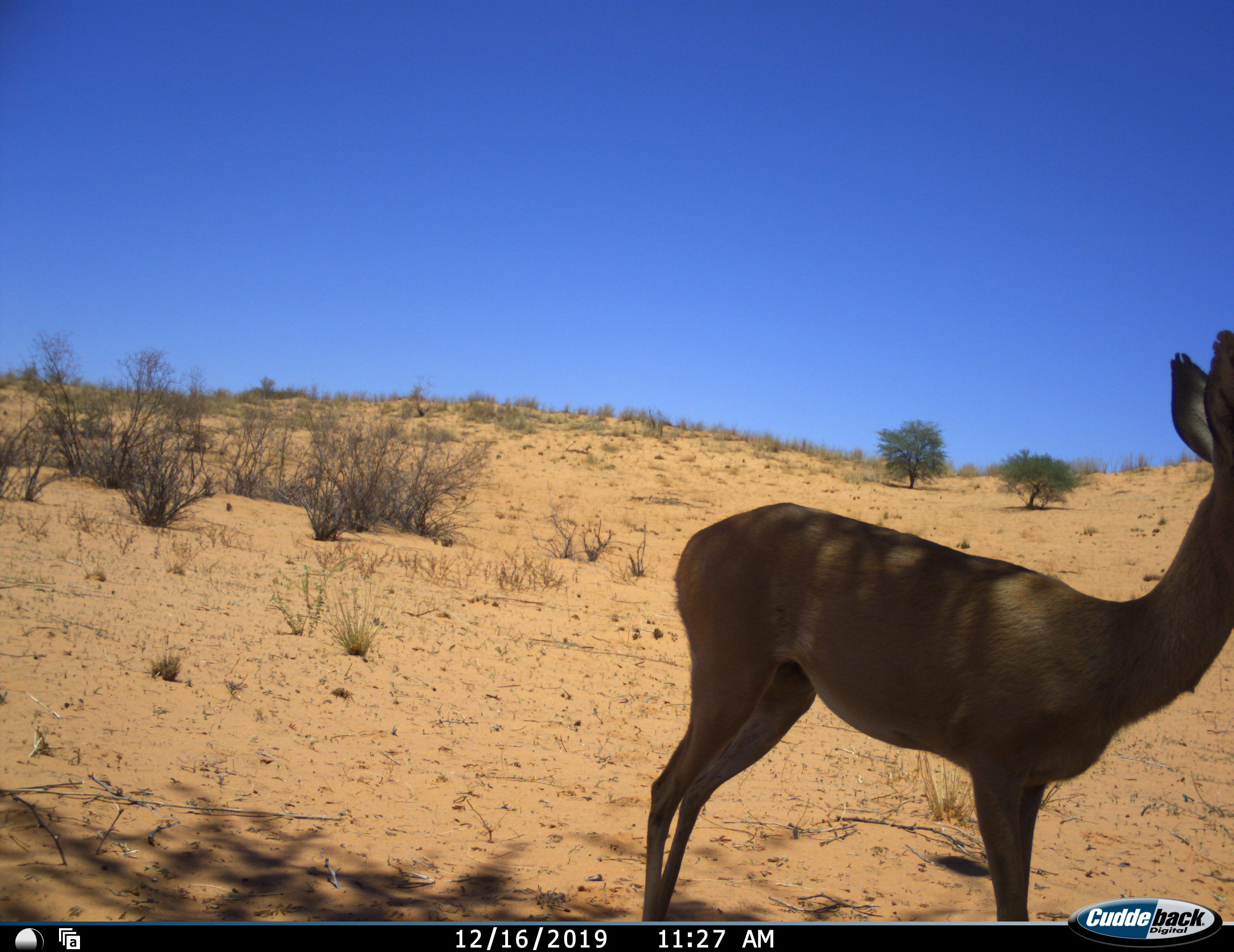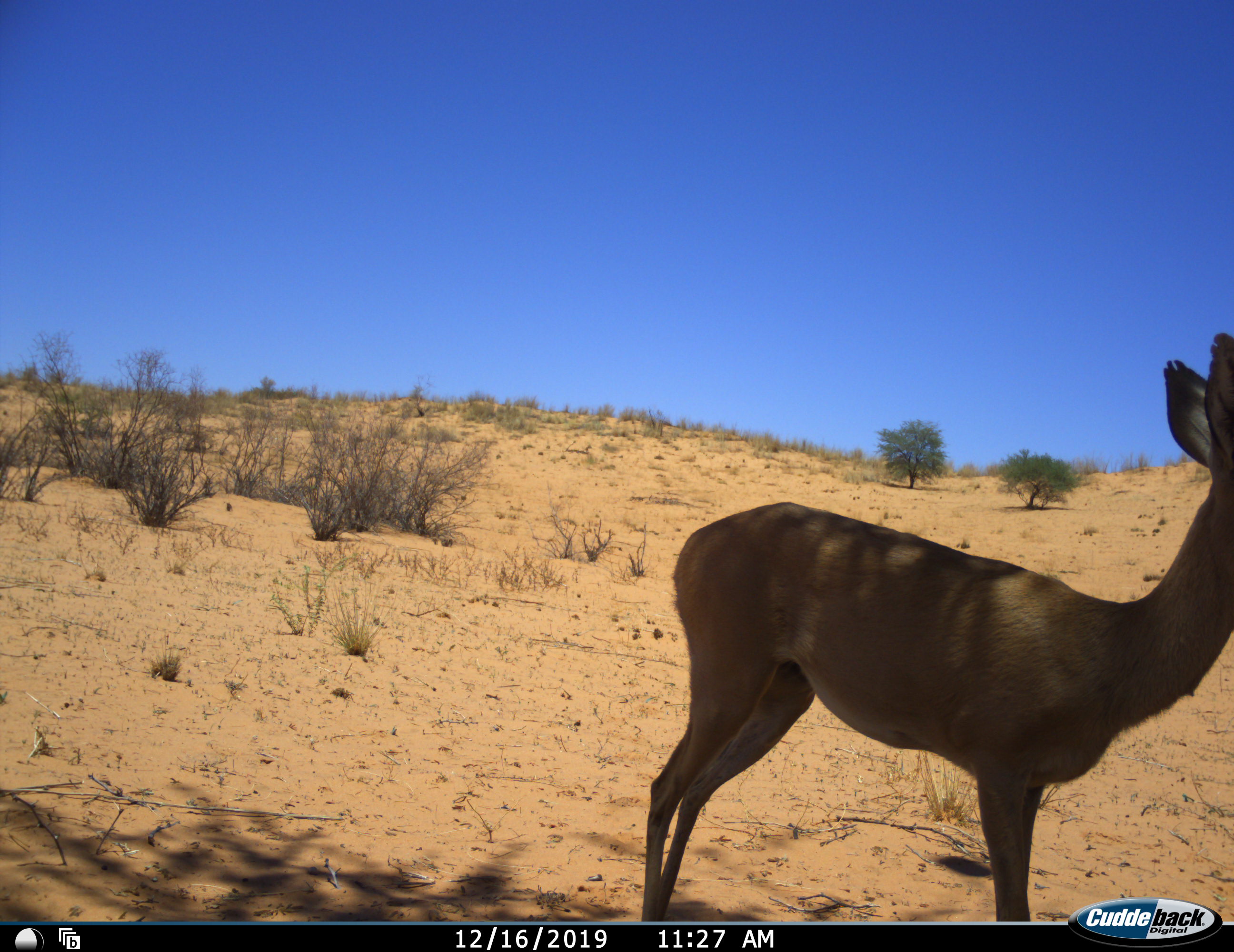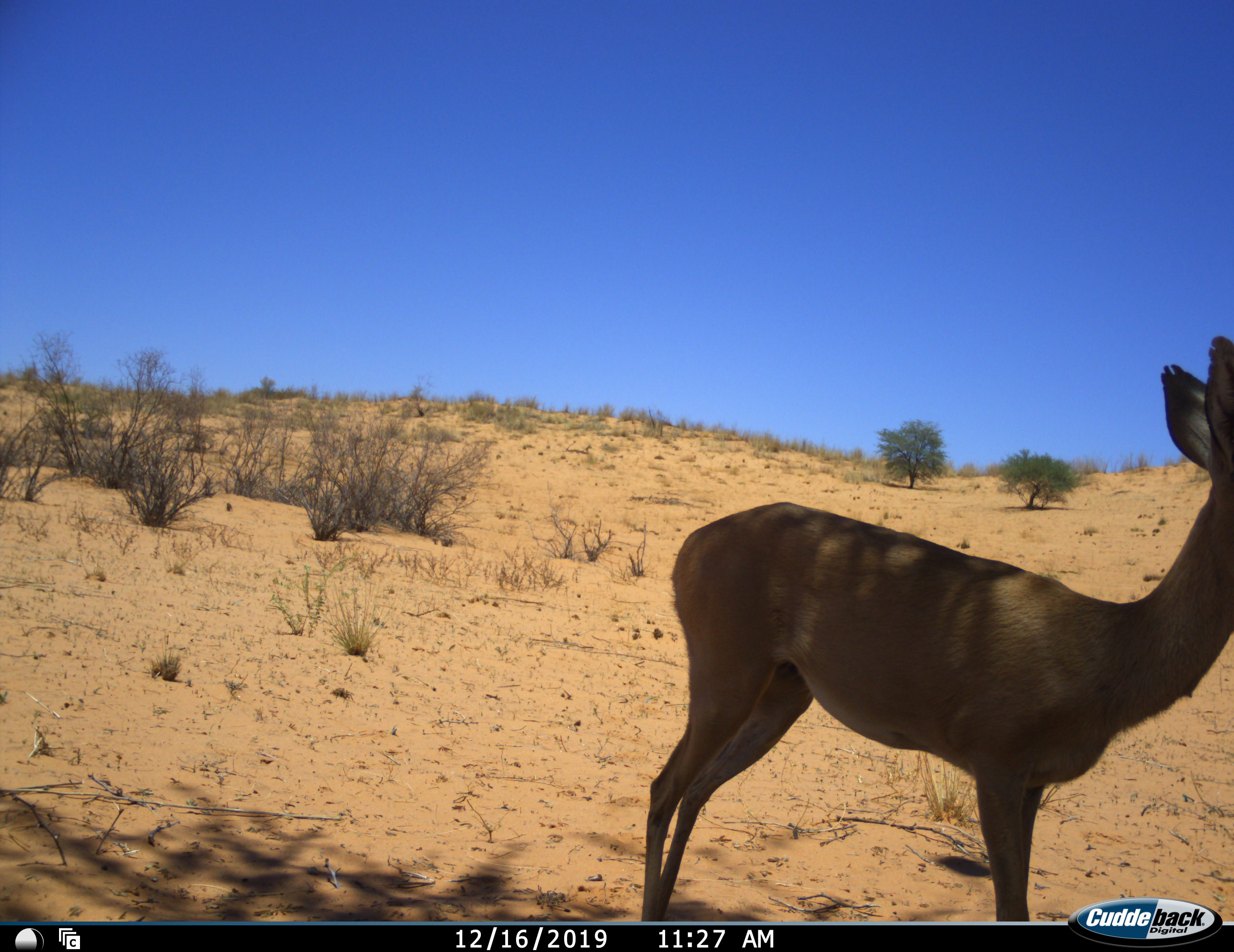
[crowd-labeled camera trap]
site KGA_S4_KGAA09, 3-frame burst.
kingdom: Animalia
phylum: Chordata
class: Mammalia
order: Artiodactyla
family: Bovidae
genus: Raphicerus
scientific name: Raphicerus campestris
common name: steenbok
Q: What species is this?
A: Steenbok (Raphicerus campestris).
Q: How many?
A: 1.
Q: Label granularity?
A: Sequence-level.